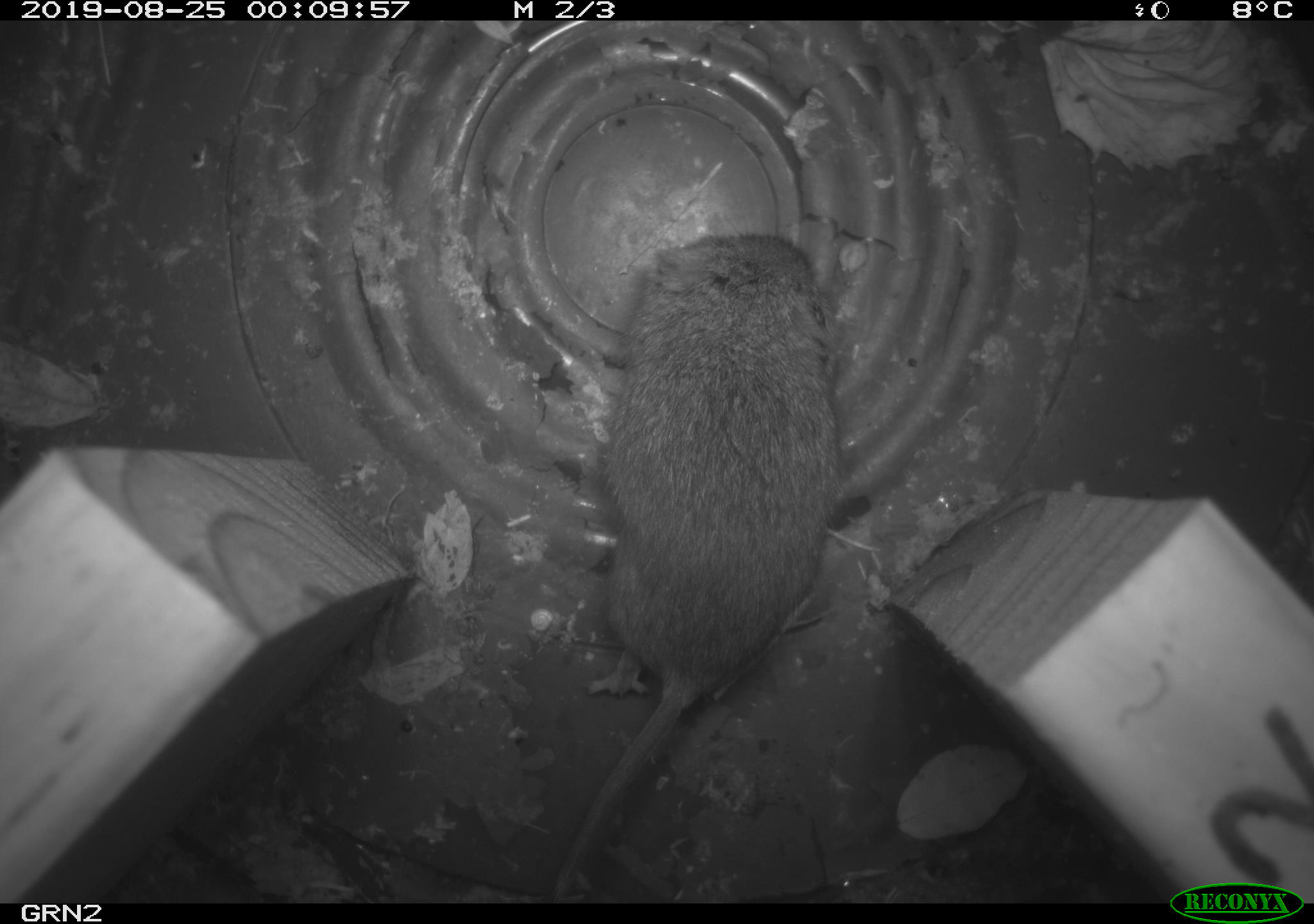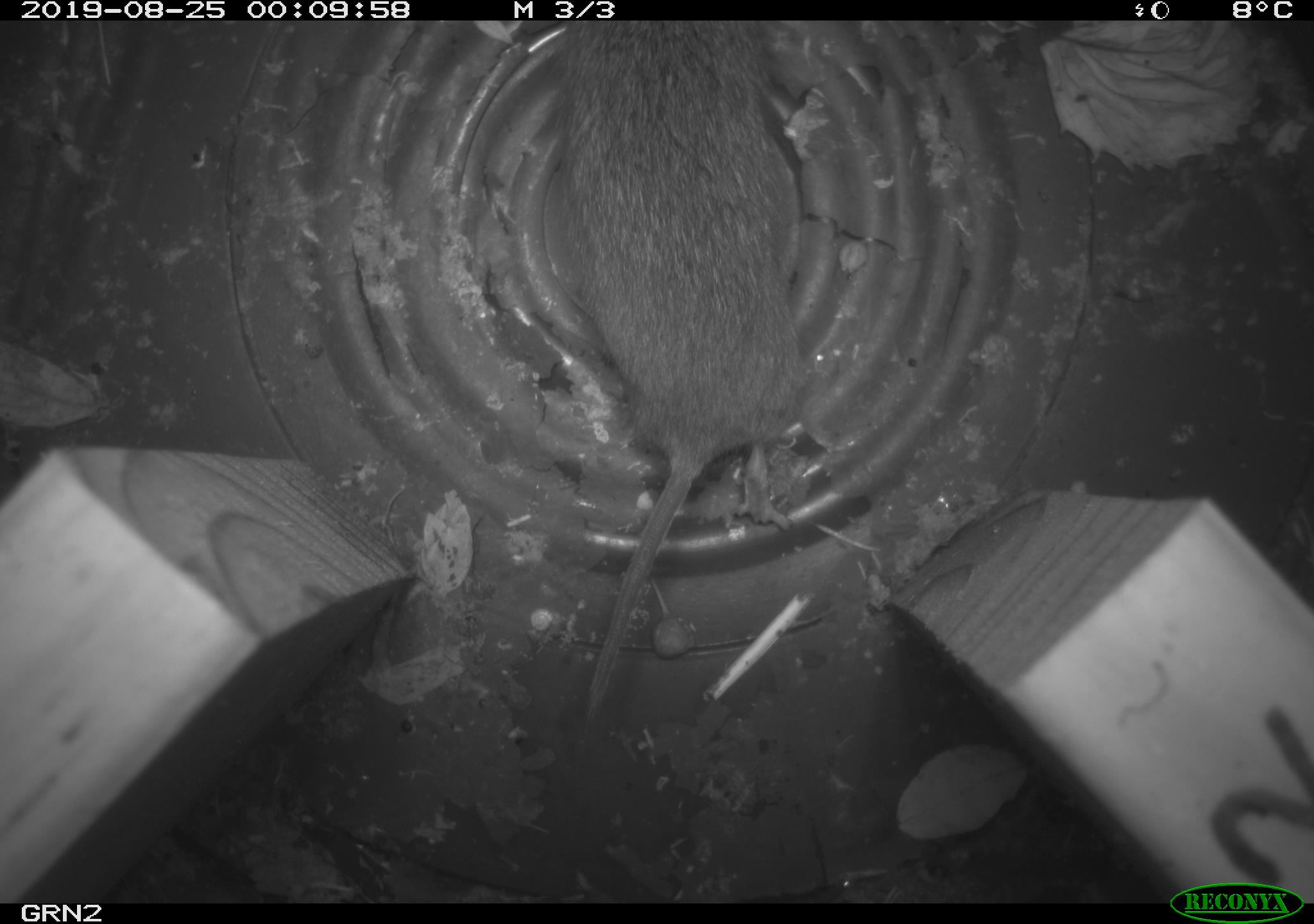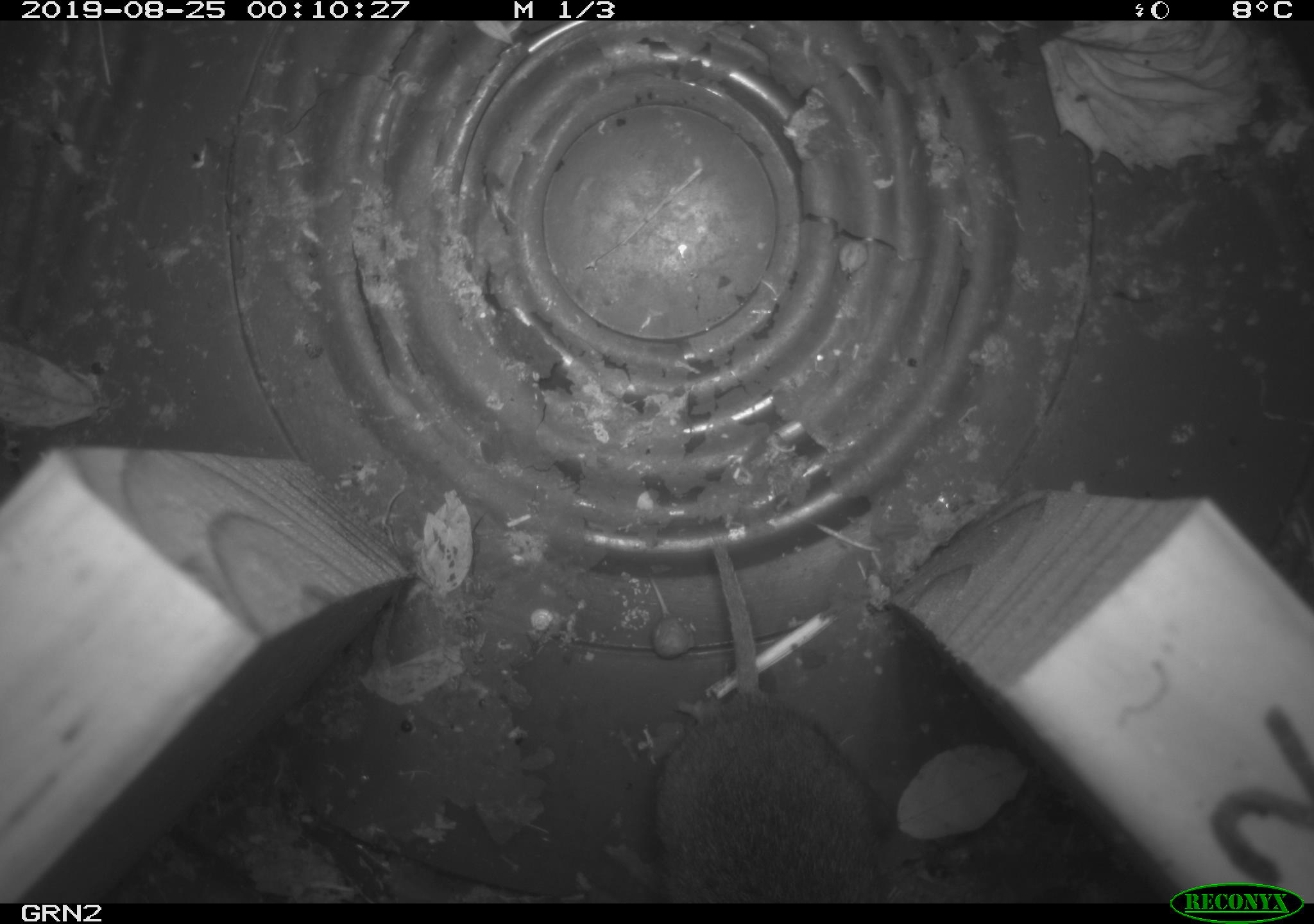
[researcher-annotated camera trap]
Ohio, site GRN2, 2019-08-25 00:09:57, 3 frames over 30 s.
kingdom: Animalia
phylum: Chordata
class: Mammalia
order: Rodentia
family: Cricetidae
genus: Microtus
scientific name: Microtus pennsylvanicus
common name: meadow vole